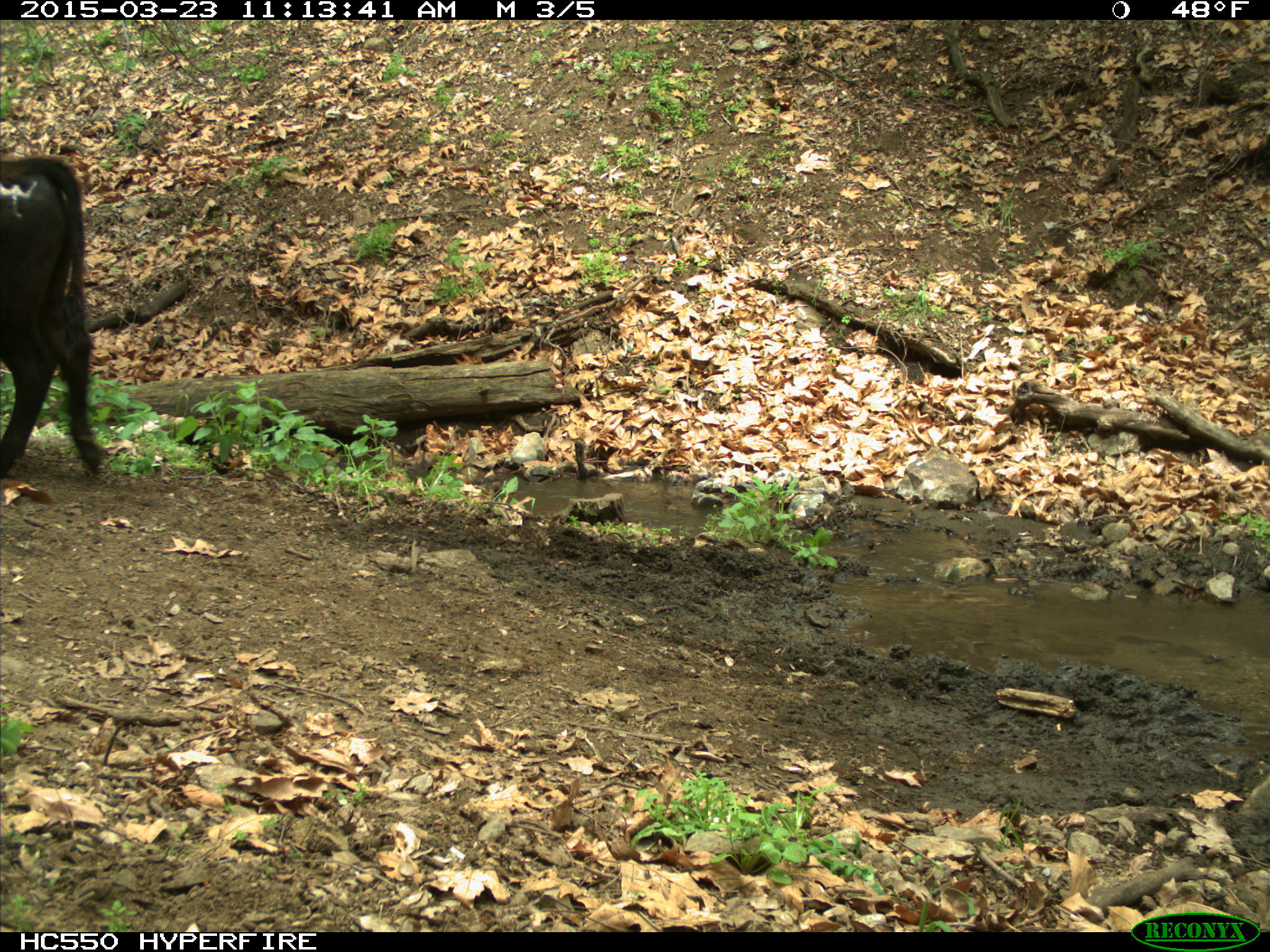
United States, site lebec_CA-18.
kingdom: Animalia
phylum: Chordata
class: Mammalia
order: Artiodactyla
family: Bovidae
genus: Bos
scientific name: Bos taurus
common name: domestic cow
Bos taurus (domestic cow).